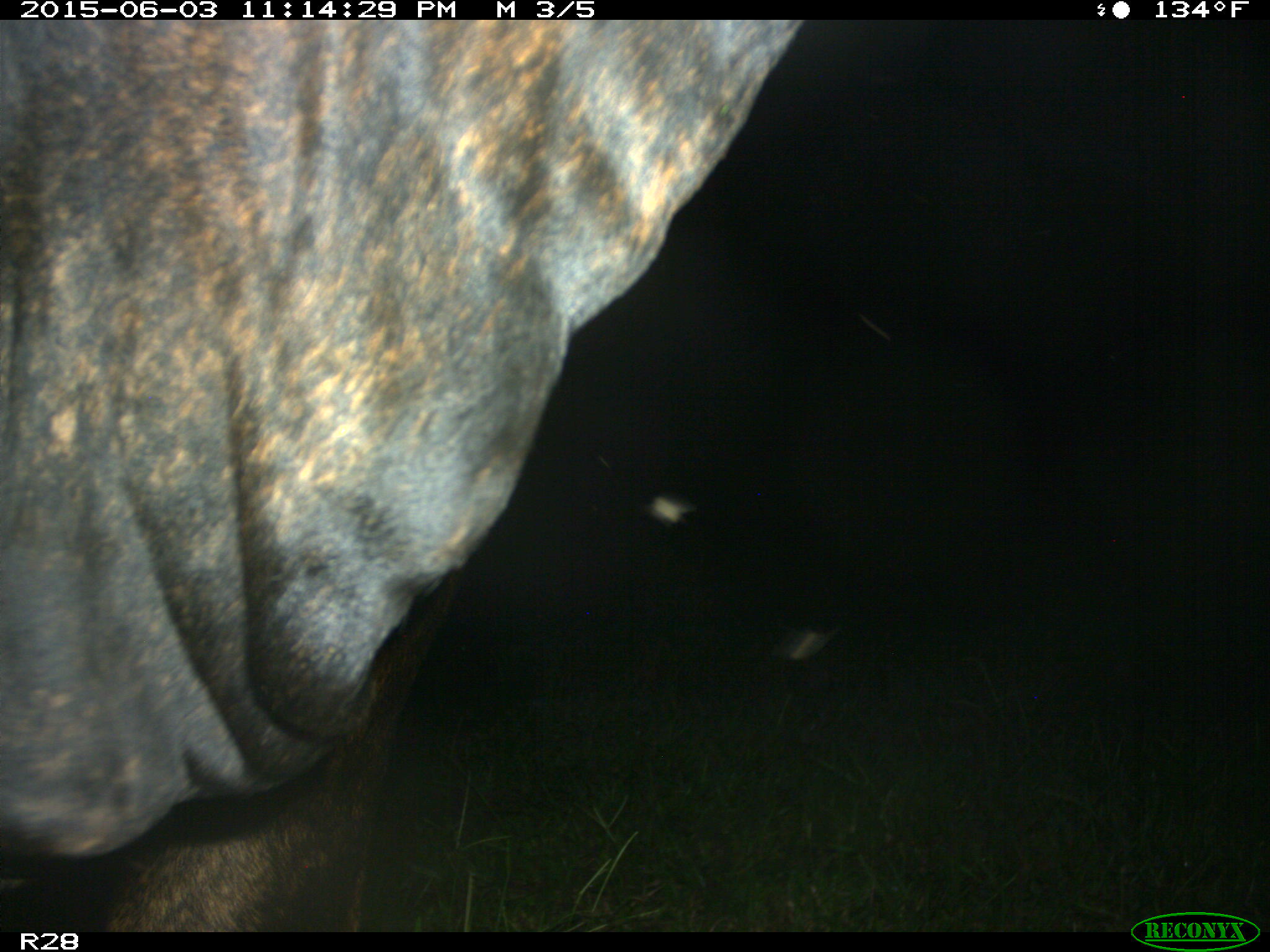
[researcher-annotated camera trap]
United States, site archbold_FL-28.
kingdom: Animalia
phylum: Chordata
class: Mammalia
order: Artiodactyla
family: Bovidae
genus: Bos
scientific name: Bos taurus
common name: domestic cow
Bos taurus (domestic cow).